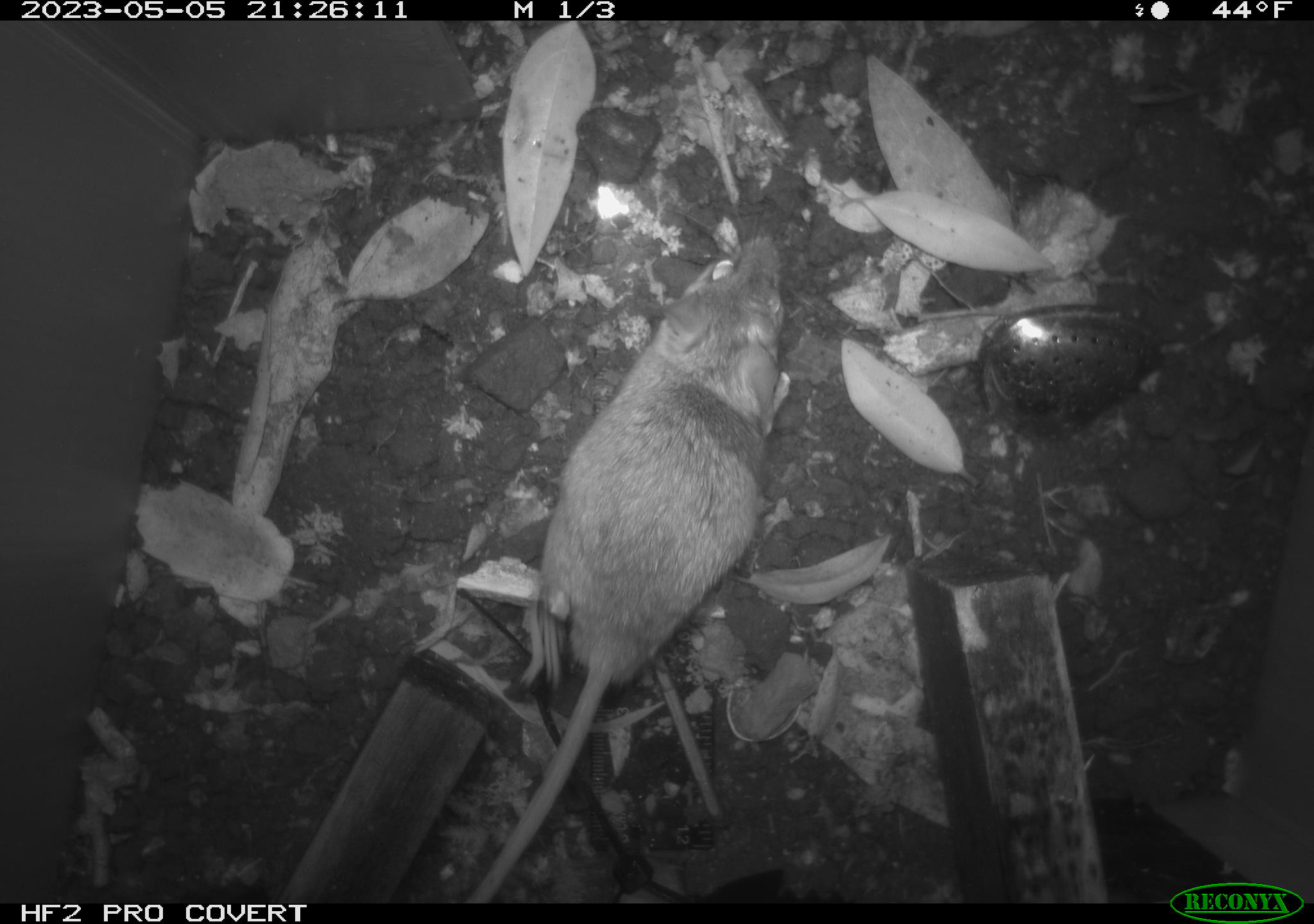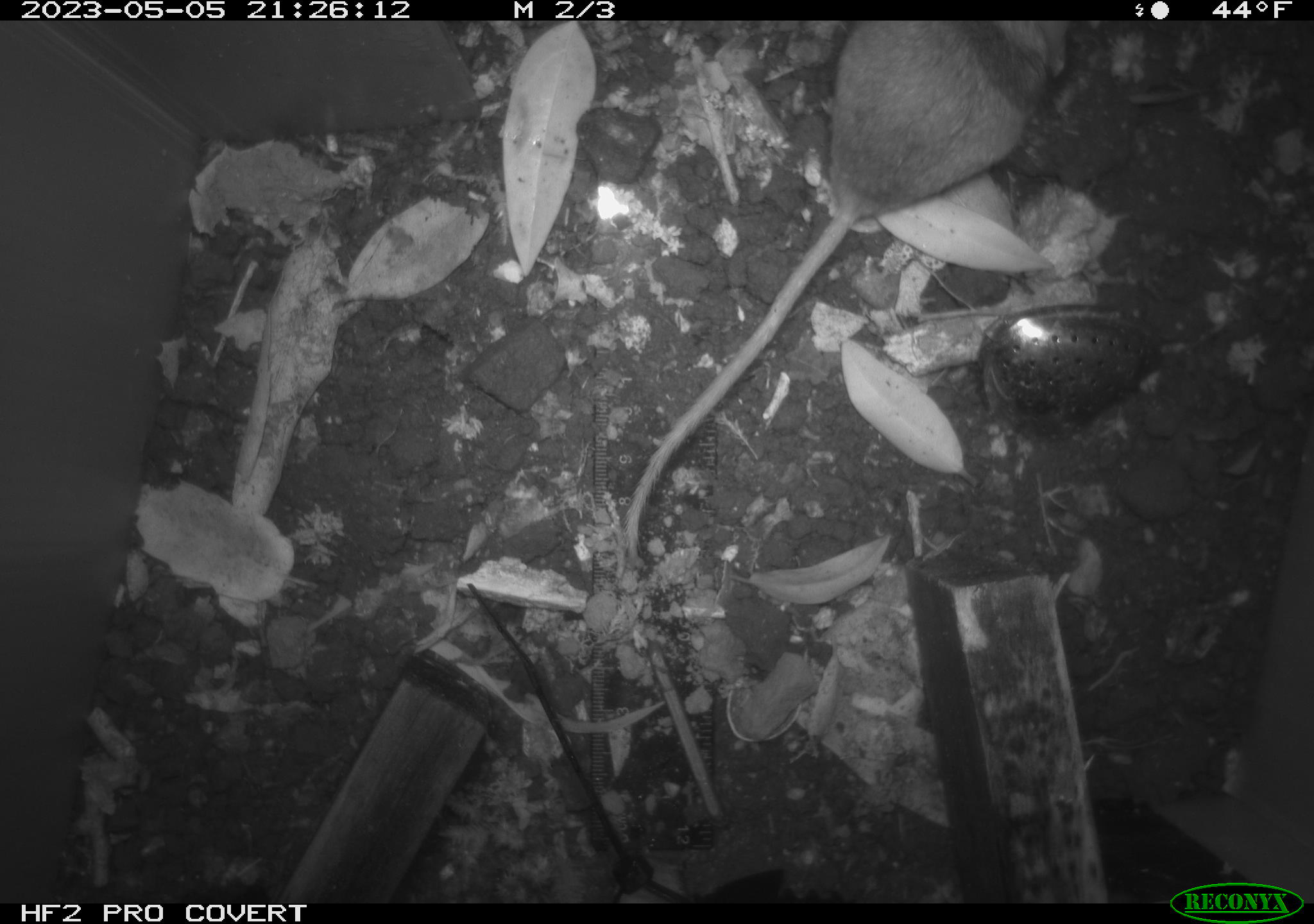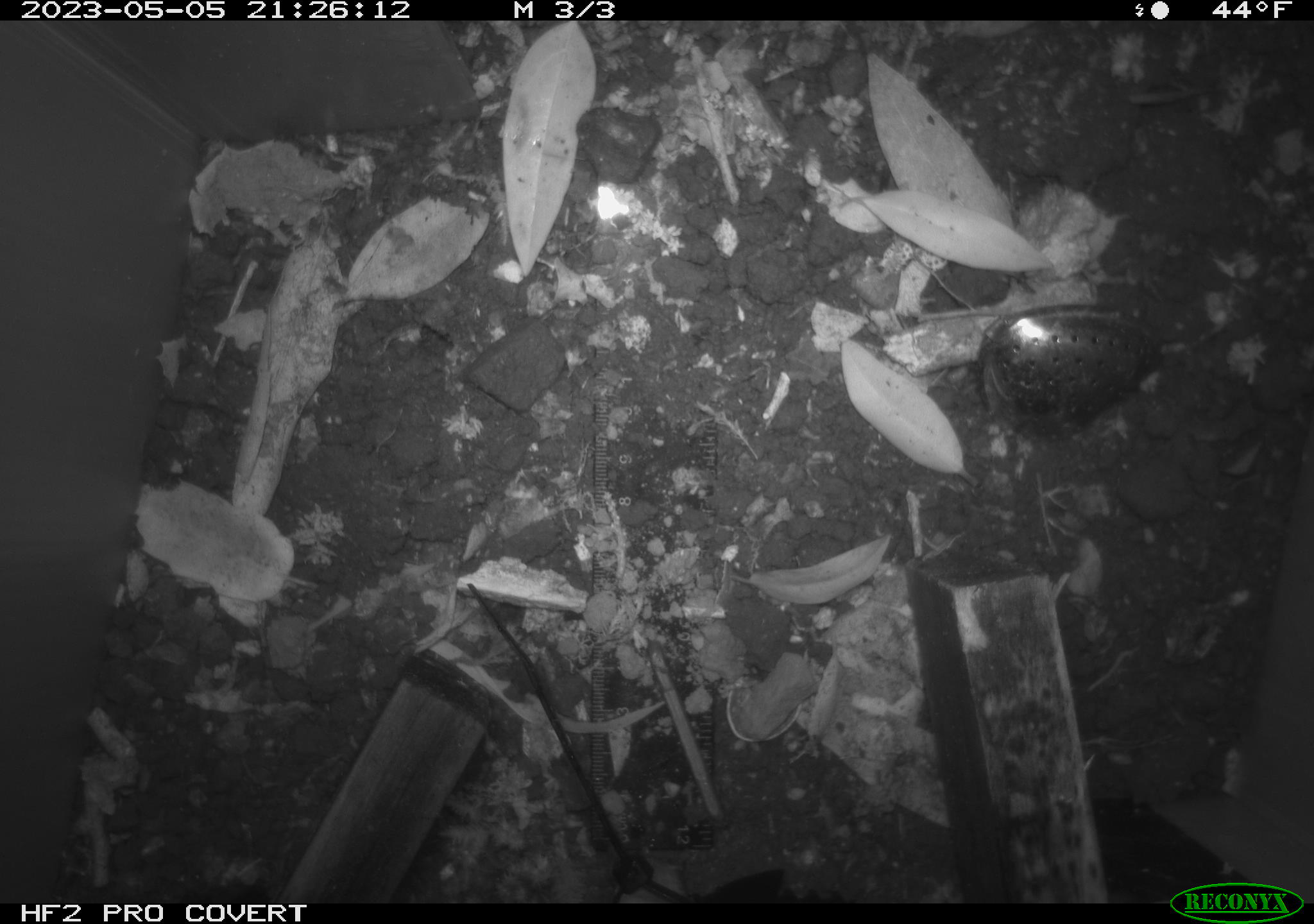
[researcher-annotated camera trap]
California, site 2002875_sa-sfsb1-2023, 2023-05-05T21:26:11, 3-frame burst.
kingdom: Animalia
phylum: Chordata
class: Mammalia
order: Rodentia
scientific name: Rodentia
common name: mouse species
Mouse species (Rodentia).